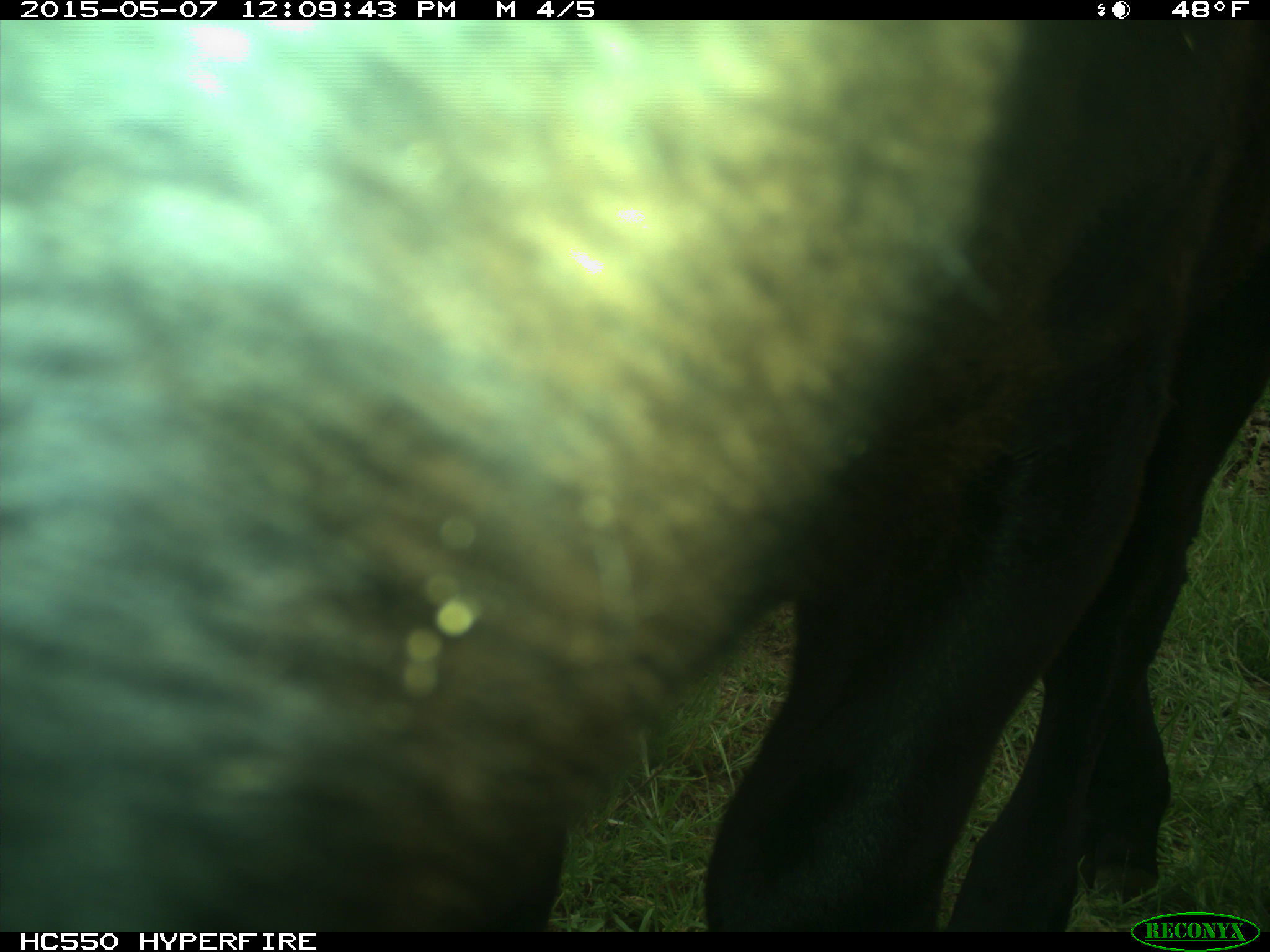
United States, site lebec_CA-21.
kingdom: Animalia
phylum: Chordata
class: Mammalia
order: Artiodactyla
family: Bovidae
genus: Bos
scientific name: Bos taurus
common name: domestic cow